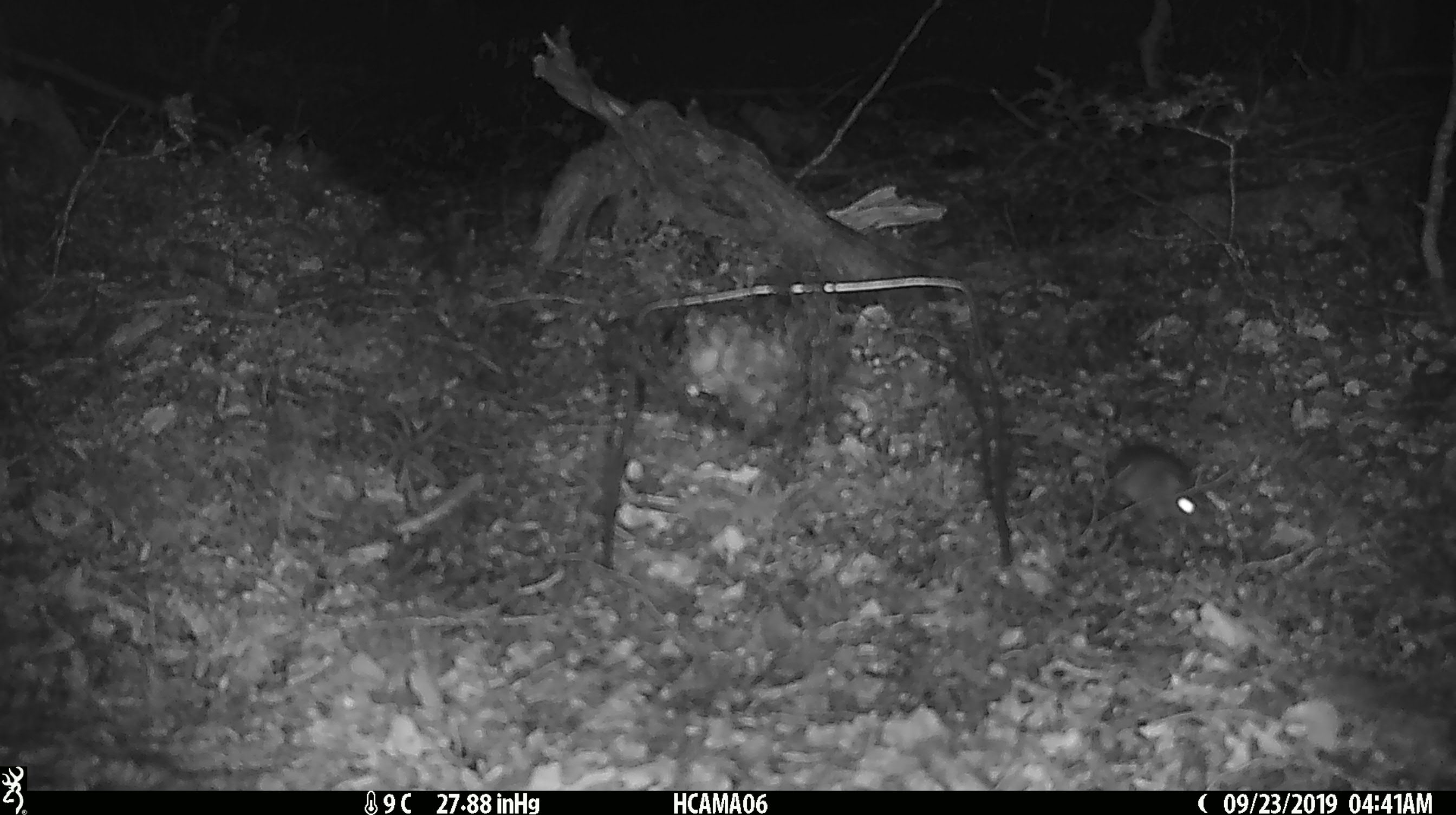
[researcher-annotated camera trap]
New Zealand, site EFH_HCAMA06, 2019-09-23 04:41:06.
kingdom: Animalia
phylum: Chordata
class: Mammalia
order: Rodentia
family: Muridae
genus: Mus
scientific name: Mus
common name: mouse